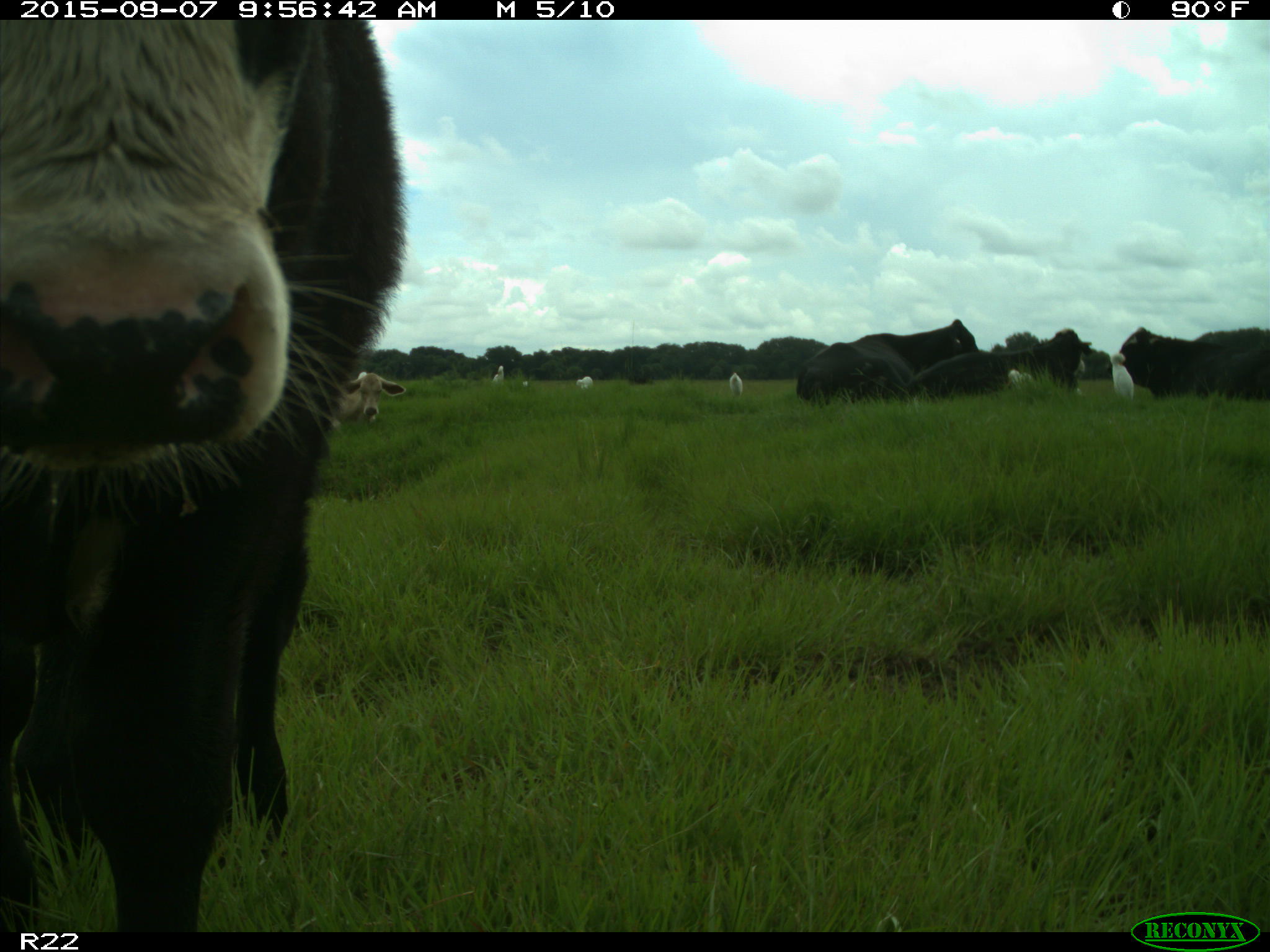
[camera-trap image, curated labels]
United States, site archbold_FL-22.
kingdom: Animalia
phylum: Chordata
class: Mammalia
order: Artiodactyla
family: Bovidae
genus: Bos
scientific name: Bos taurus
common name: domestic cow